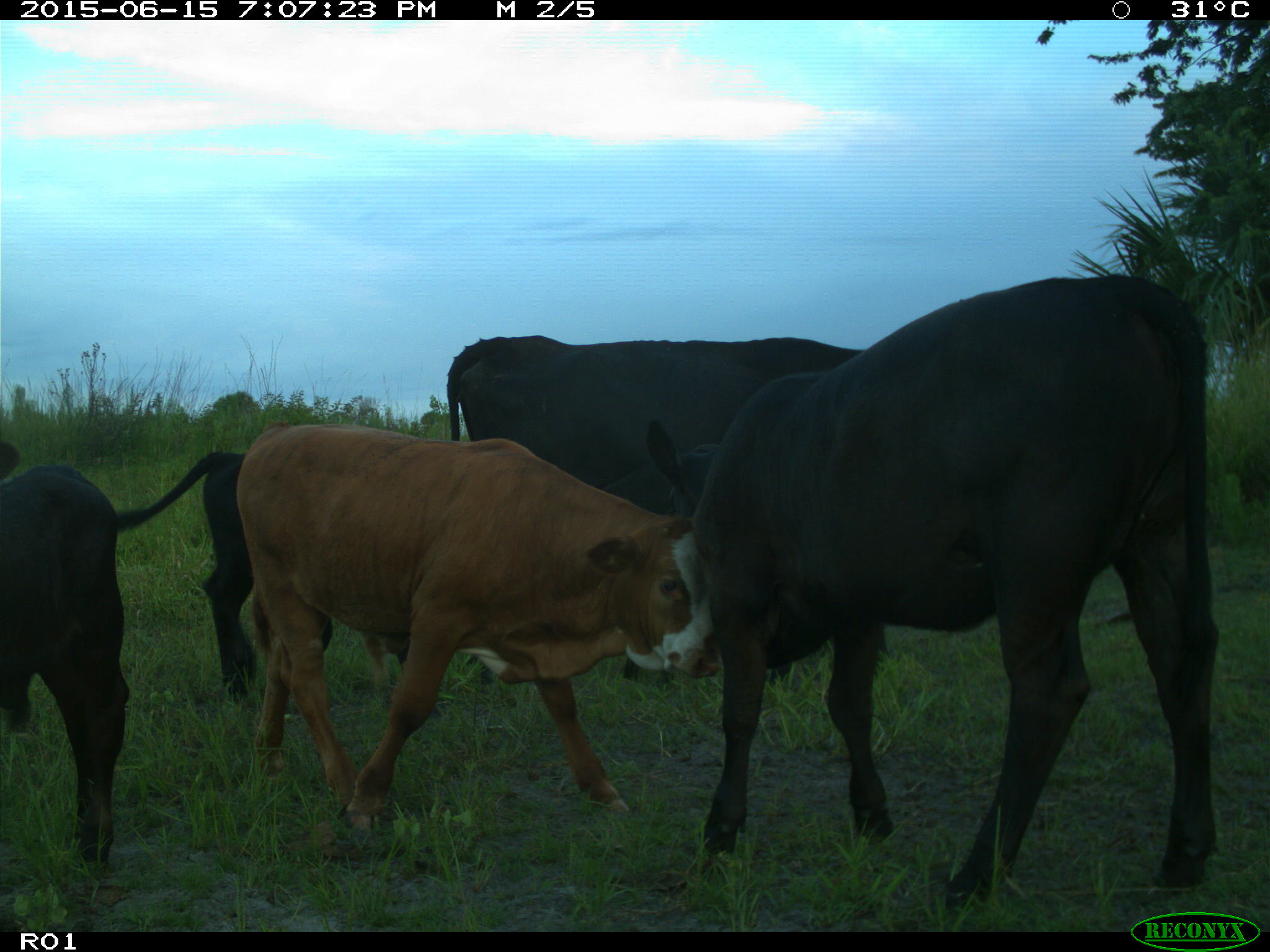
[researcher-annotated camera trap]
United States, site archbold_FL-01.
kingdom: Animalia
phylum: Chordata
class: Mammalia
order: Artiodactyla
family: Bovidae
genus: Bos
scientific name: Bos taurus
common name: domestic cow